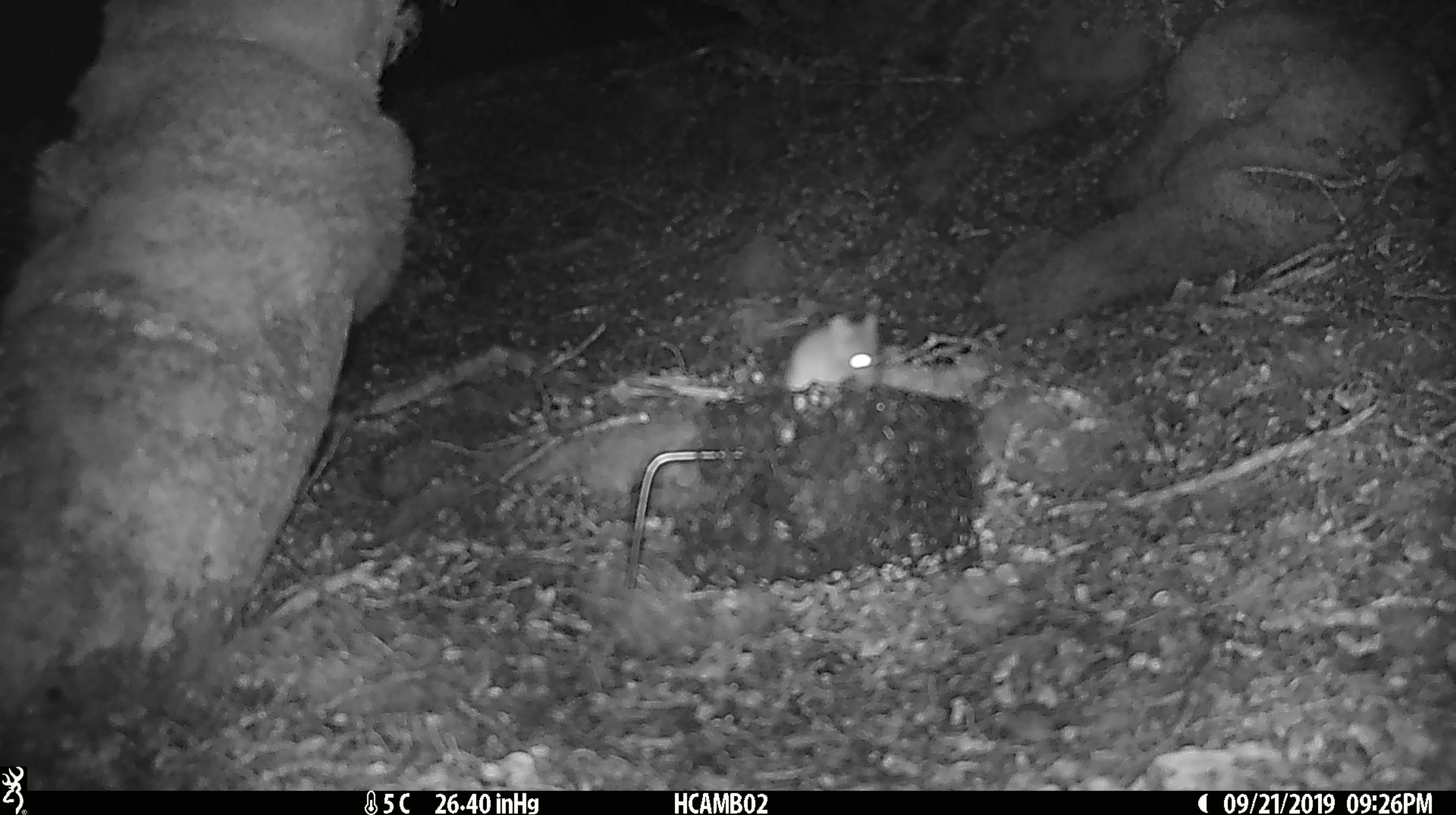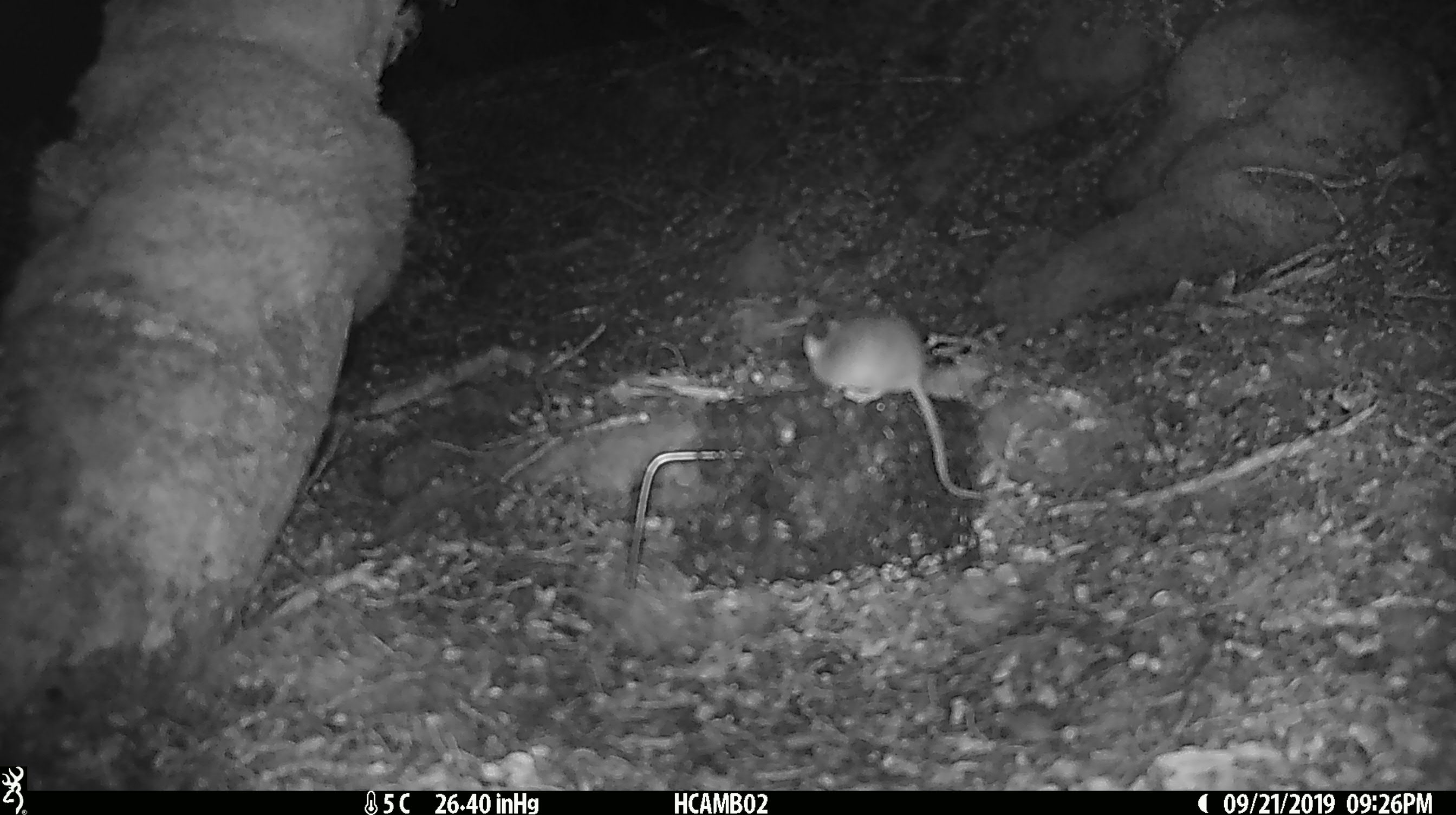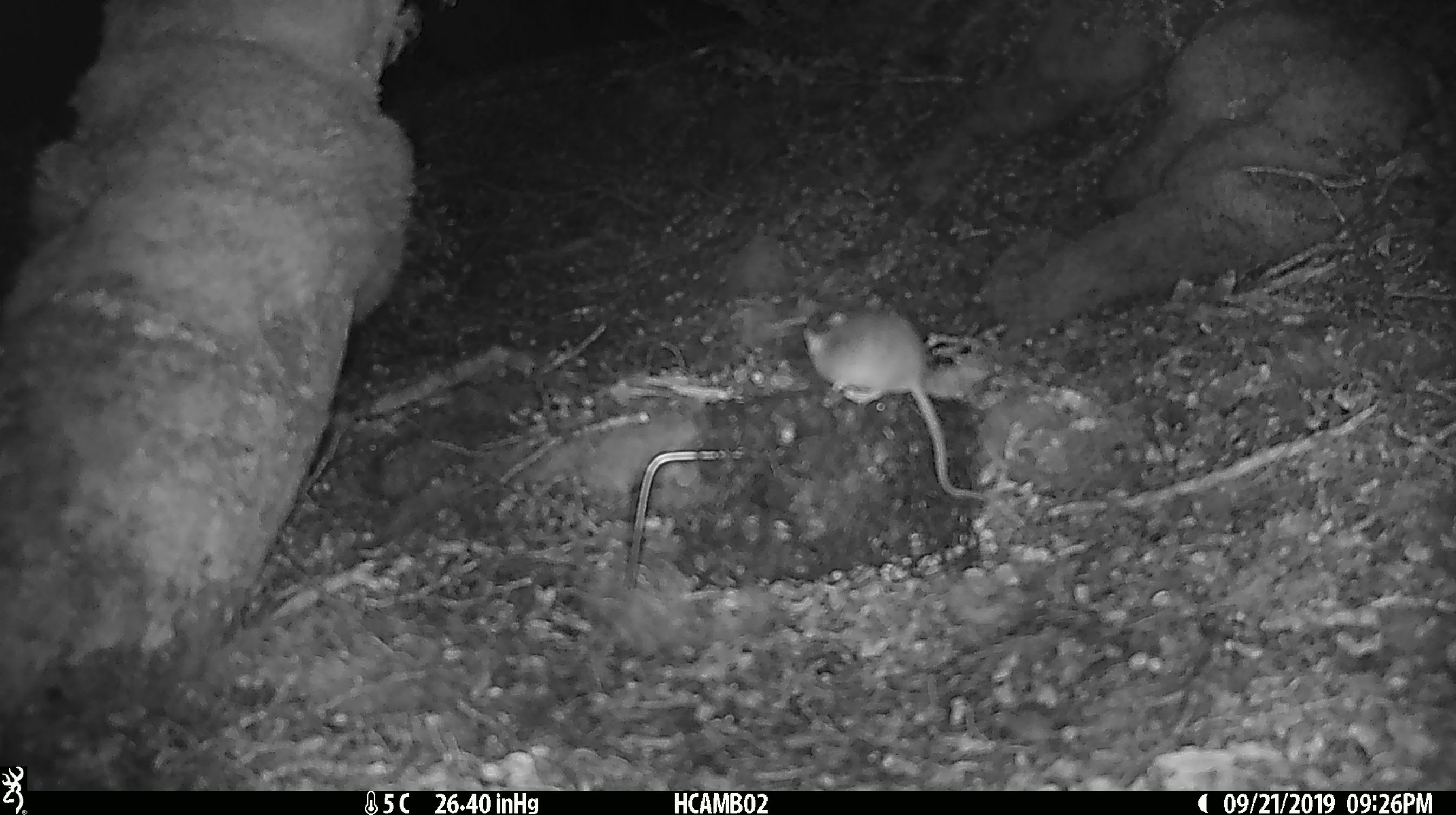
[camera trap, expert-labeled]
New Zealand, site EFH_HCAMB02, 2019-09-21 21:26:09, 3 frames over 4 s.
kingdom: Animalia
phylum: Chordata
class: Mammalia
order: Rodentia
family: Muridae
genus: Mus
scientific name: Mus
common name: mouse